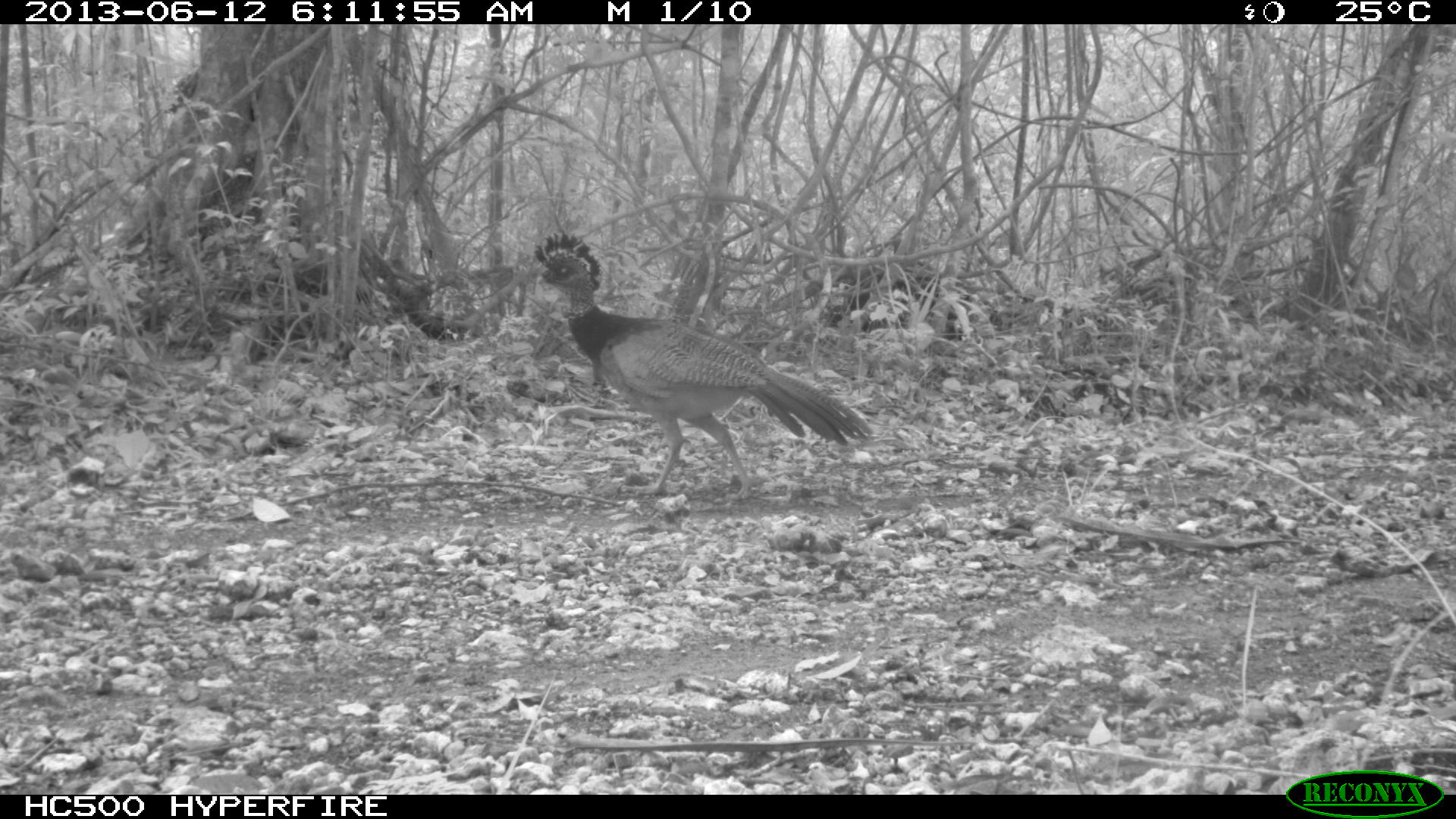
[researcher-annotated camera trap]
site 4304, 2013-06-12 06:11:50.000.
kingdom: Animalia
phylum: Chordata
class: Aves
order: Galliformes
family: Cracidae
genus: Crax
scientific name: Crax rubra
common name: great curassow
Crax rubra (great curassow), count 1, sex female.